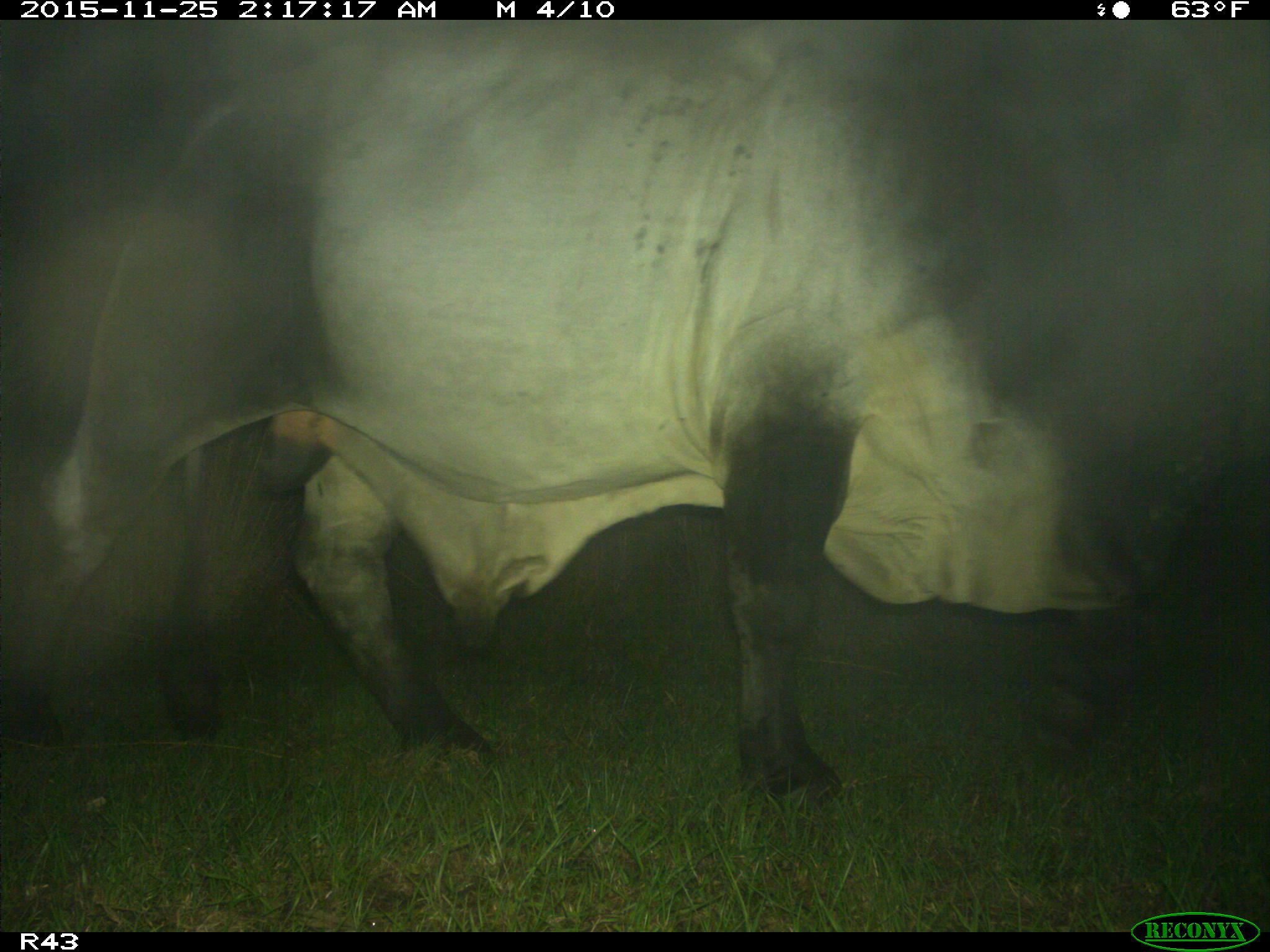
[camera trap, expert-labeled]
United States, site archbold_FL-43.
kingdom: Animalia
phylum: Chordata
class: Mammalia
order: Artiodactyla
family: Bovidae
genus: Bos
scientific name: Bos taurus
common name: domestic cow